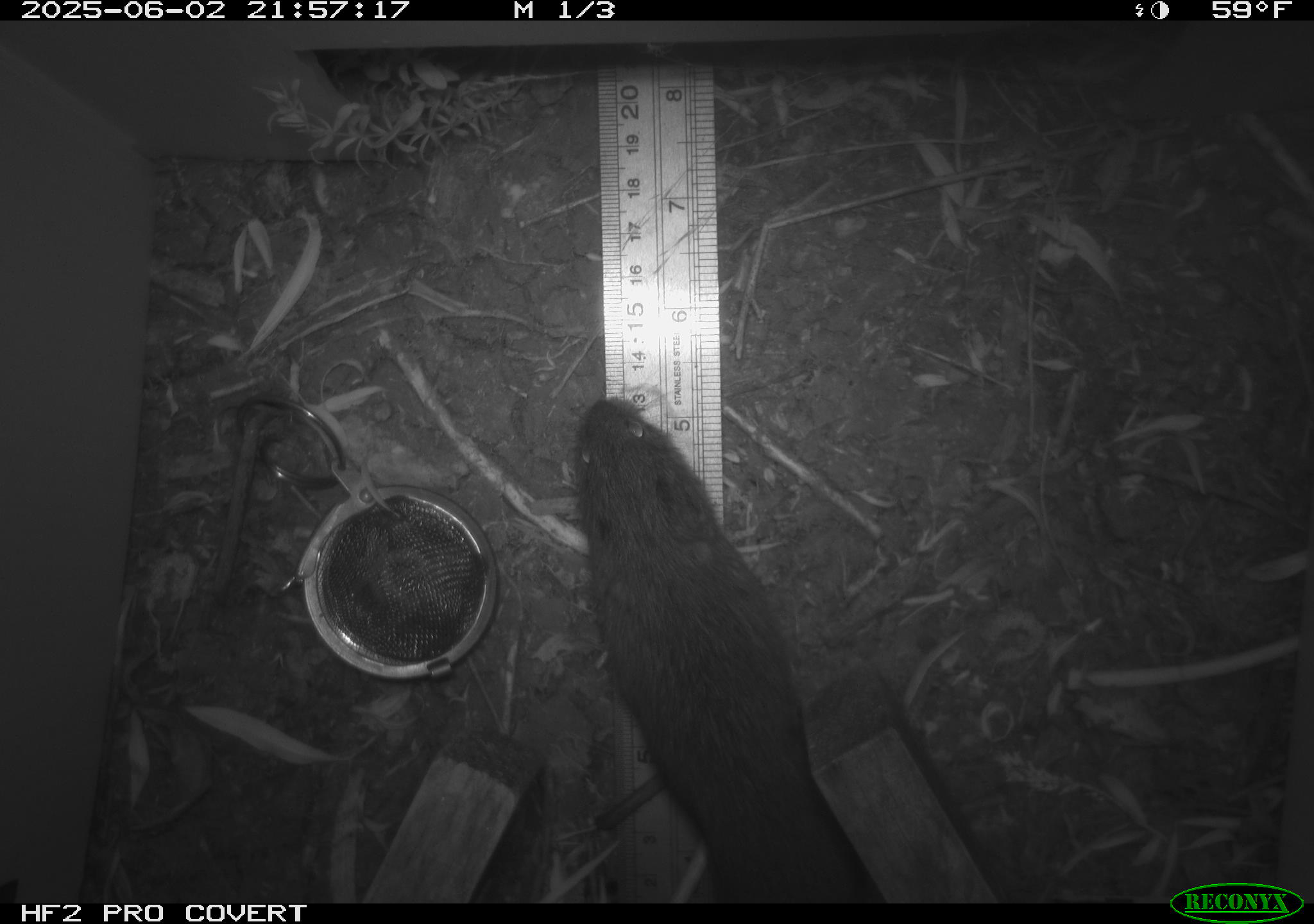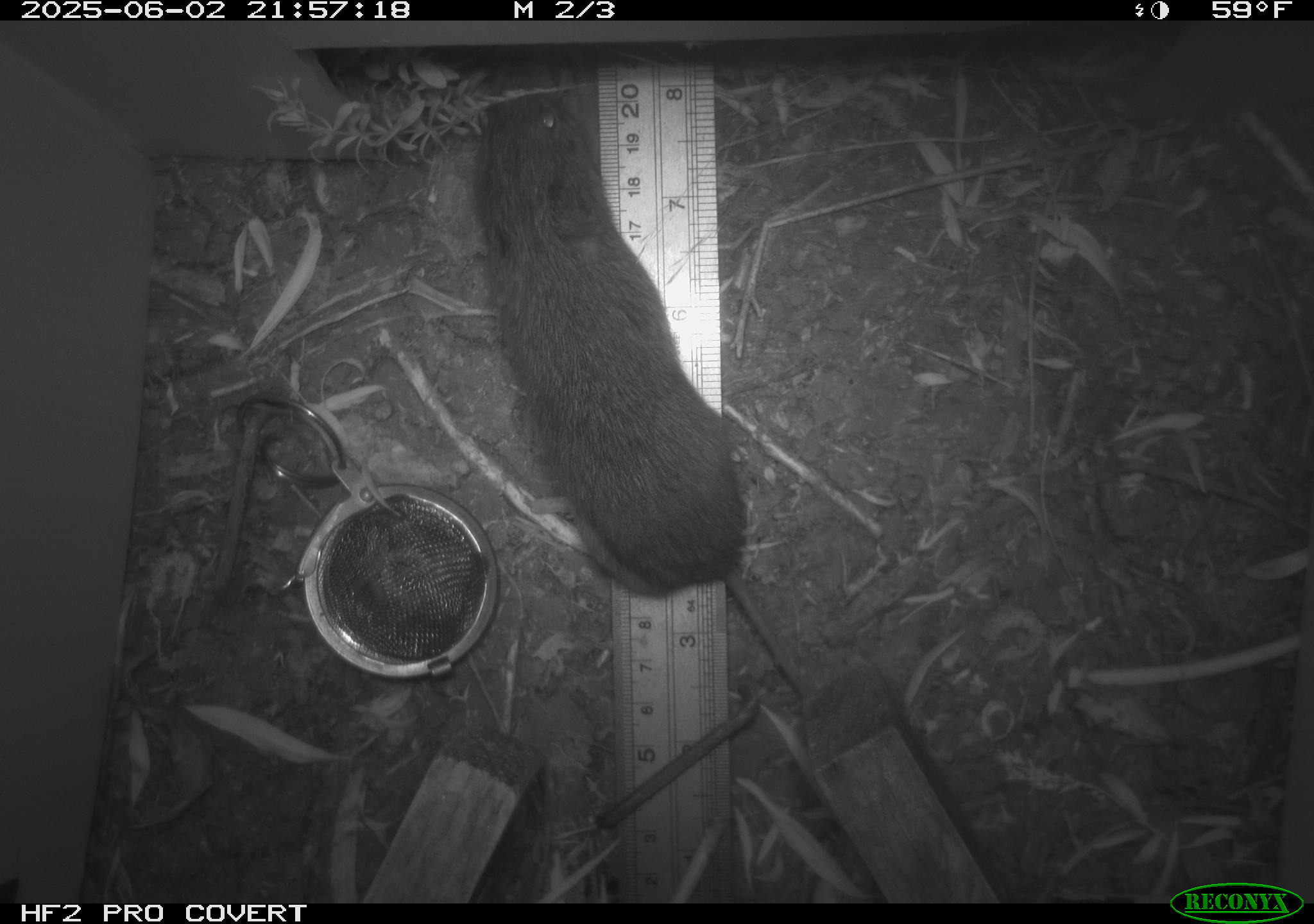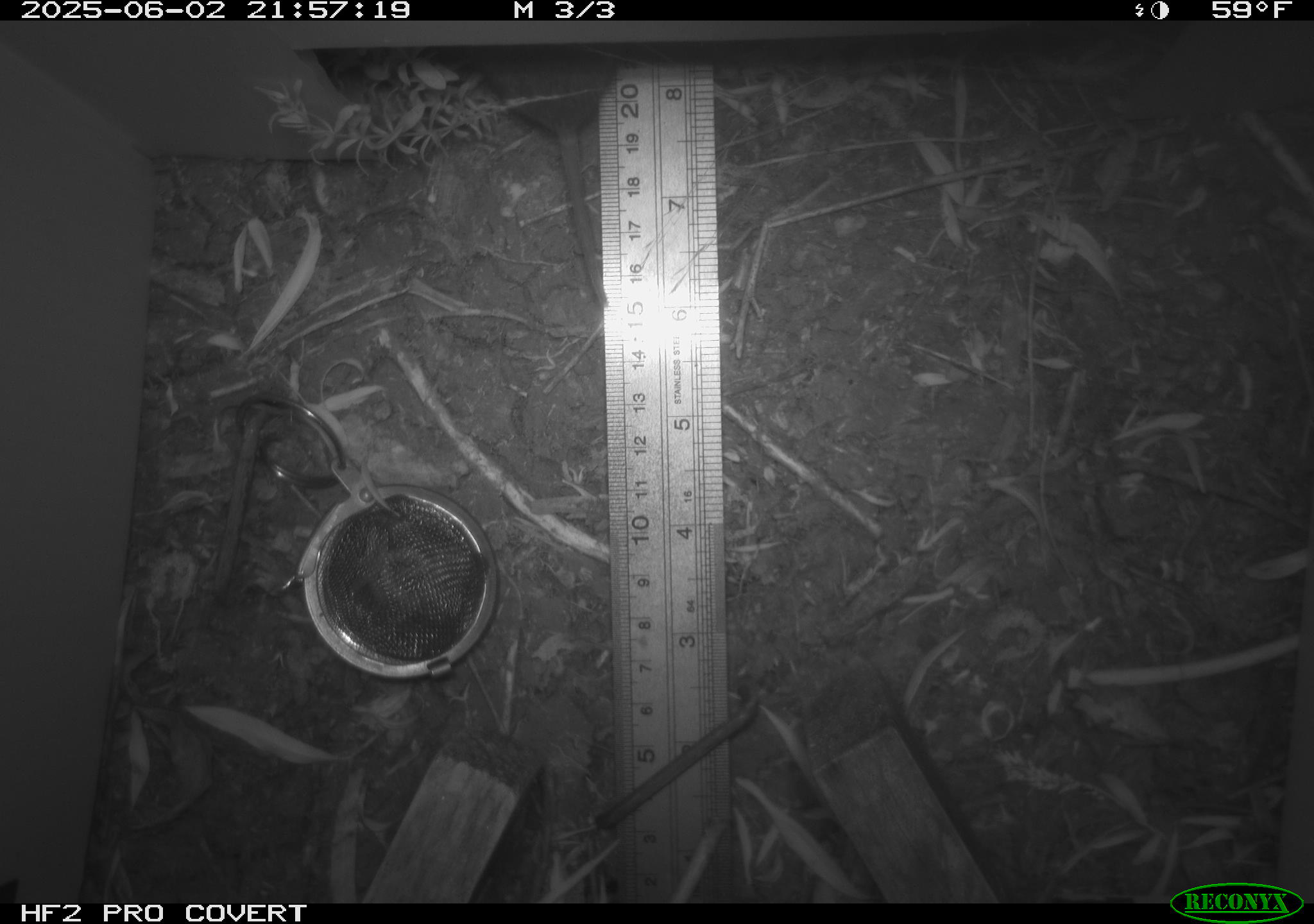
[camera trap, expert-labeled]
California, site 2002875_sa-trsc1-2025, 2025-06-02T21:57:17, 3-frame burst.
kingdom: Animalia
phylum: Chordata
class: Mammalia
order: Rodentia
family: Cricetidae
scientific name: Arvicolinae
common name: voles, lemmings, and muskrats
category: arvicolinae subfamily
Arvicolinae subfamily (voles, lemmings, and muskrats) (Arvicolinae).